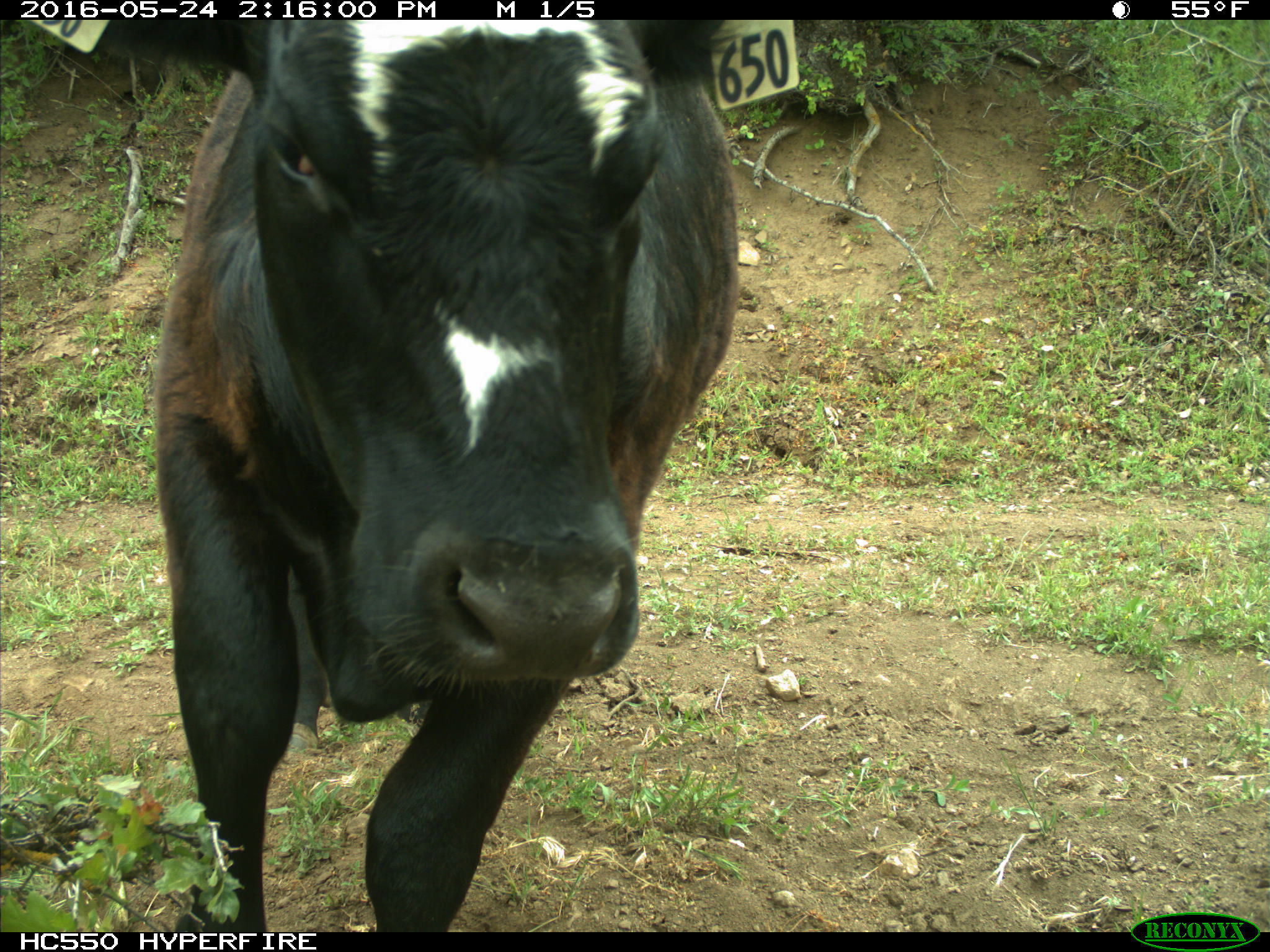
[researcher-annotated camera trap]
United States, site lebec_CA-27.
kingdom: Animalia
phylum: Chordata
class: Mammalia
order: Artiodactyla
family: Bovidae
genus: Bos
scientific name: Bos taurus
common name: domestic cow